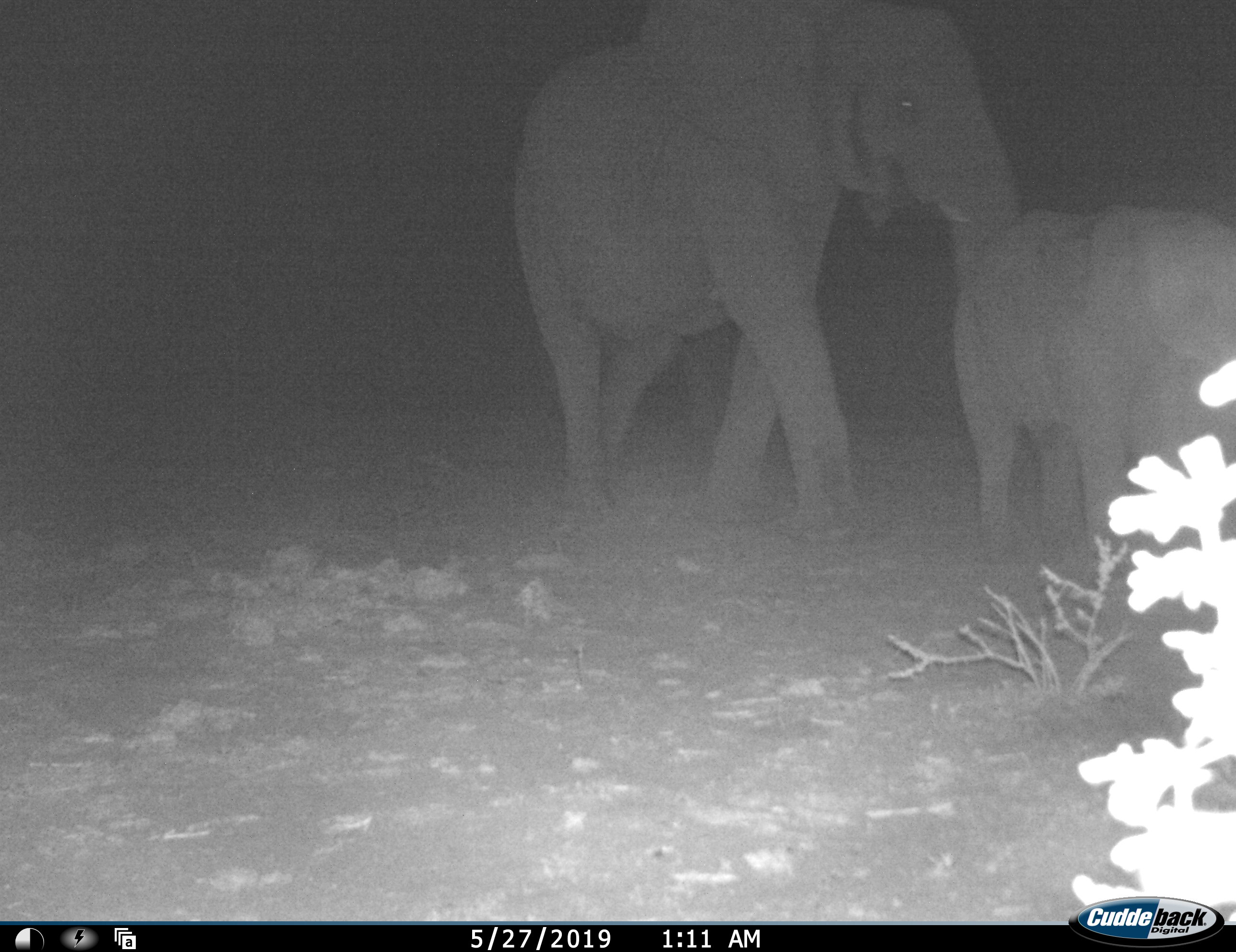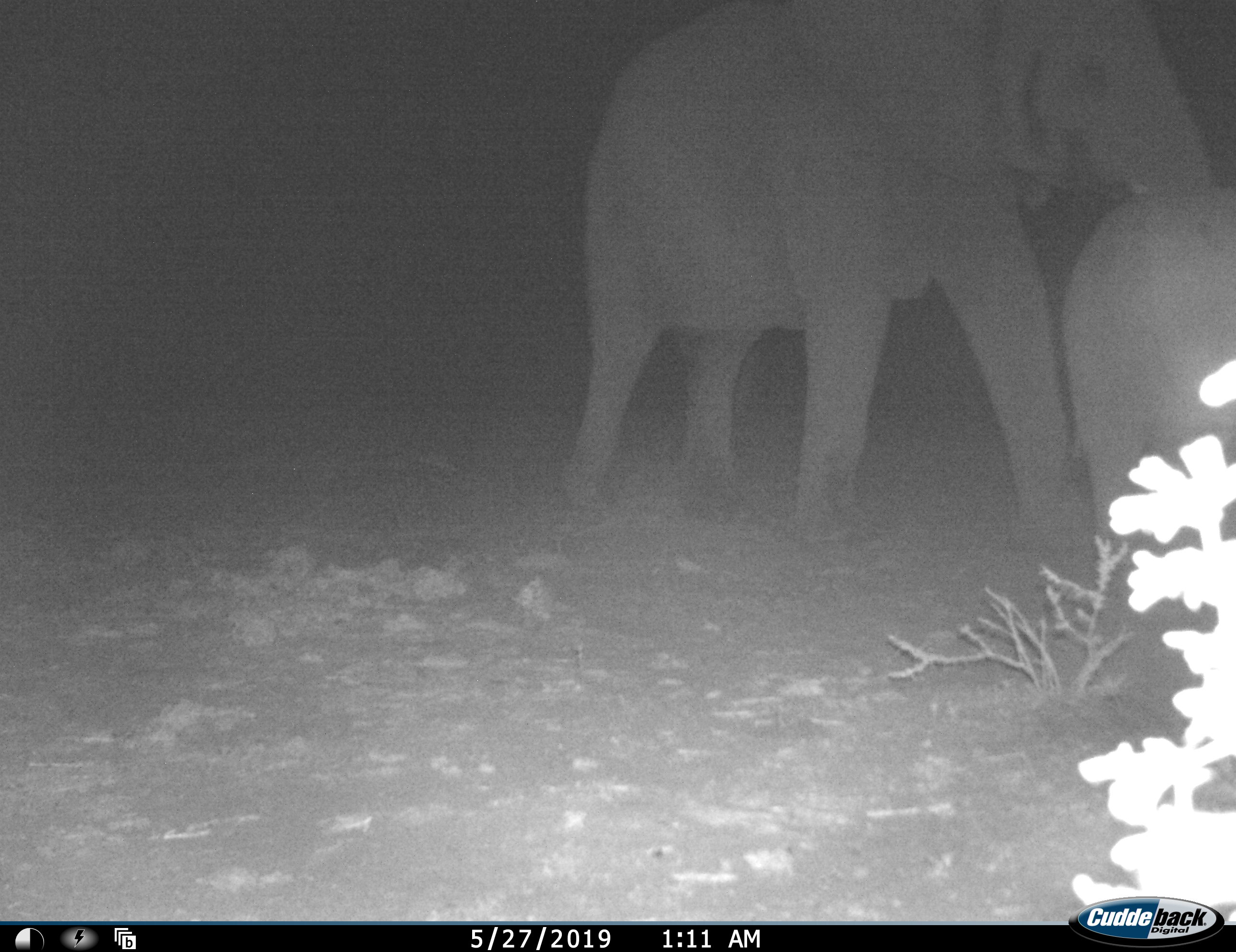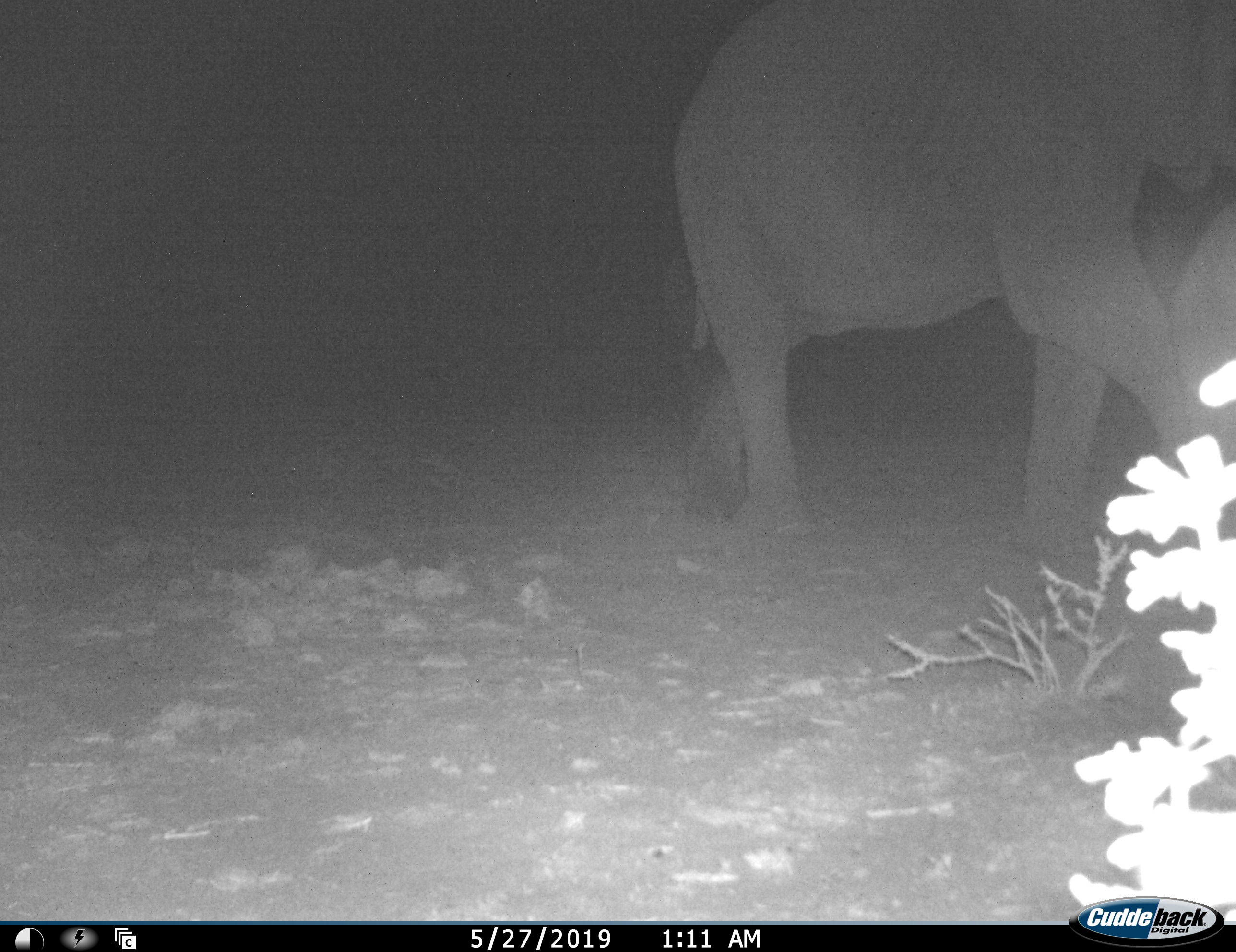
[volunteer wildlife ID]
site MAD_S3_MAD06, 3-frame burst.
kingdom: Animalia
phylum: Chordata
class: Mammalia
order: Proboscidea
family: Elephantidae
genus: Loxodonta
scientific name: Loxodonta africana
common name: african bush elephant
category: elephant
Elephant (african bush elephant) (Loxodonta africana), count 2. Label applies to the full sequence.